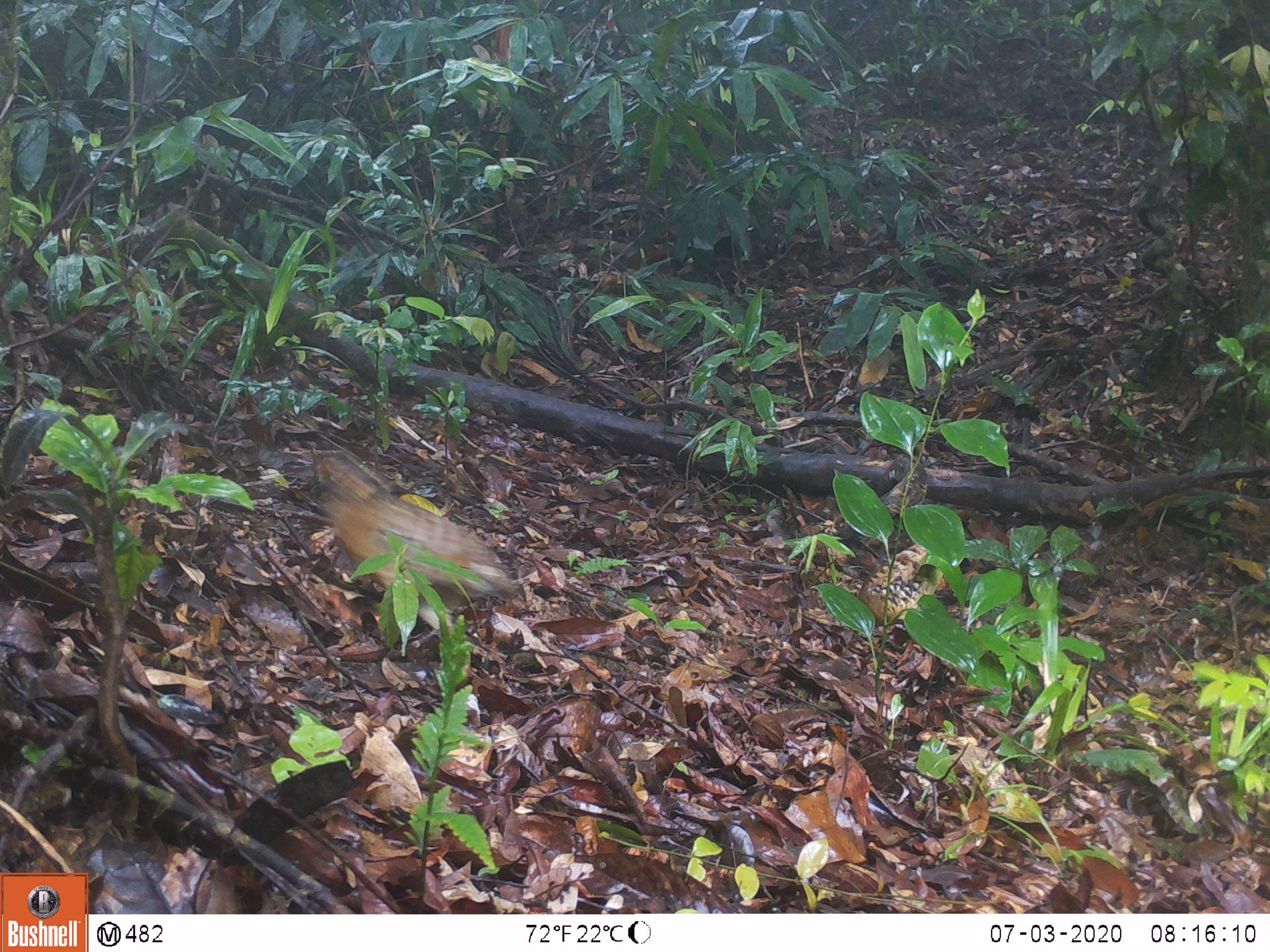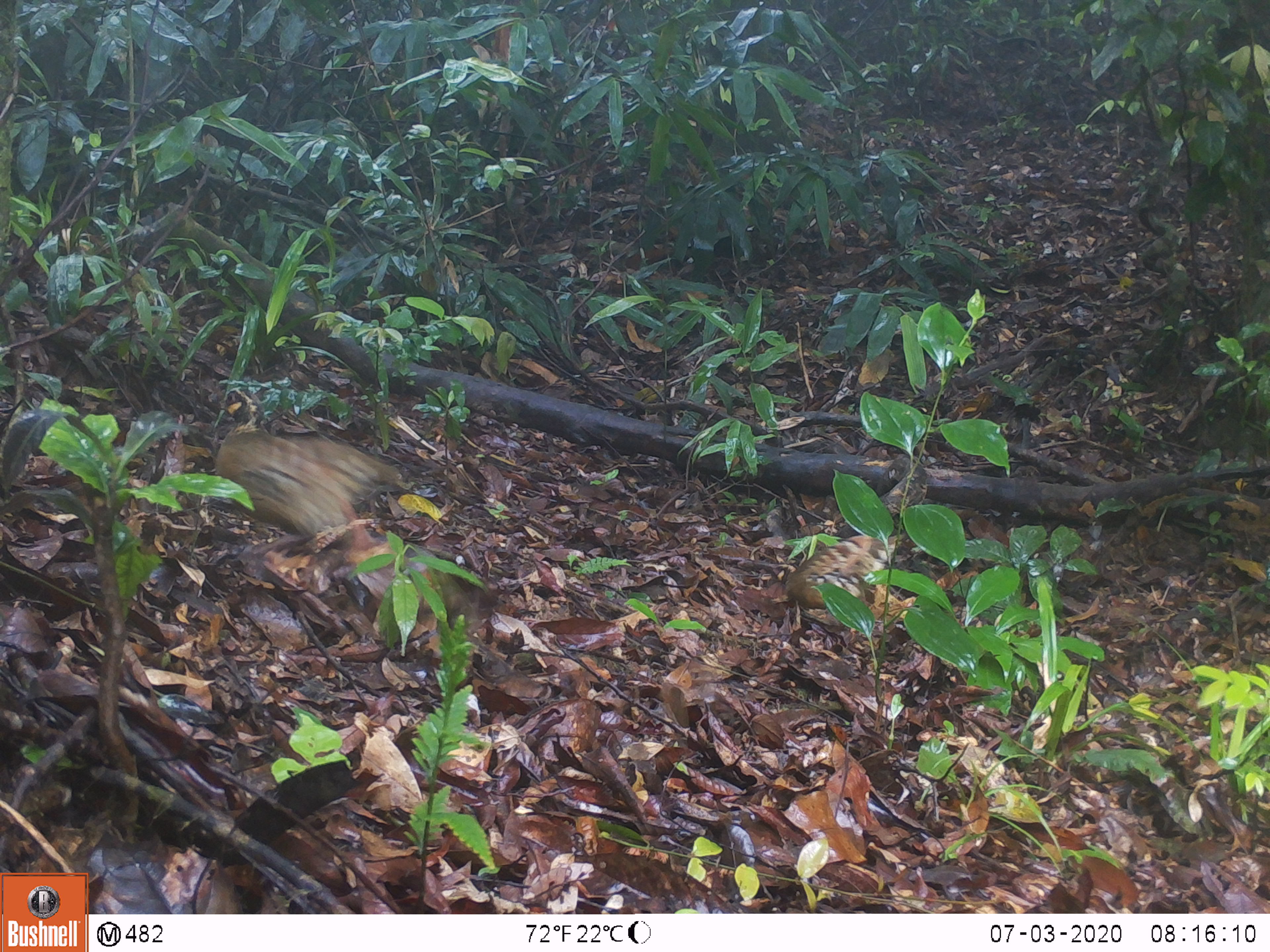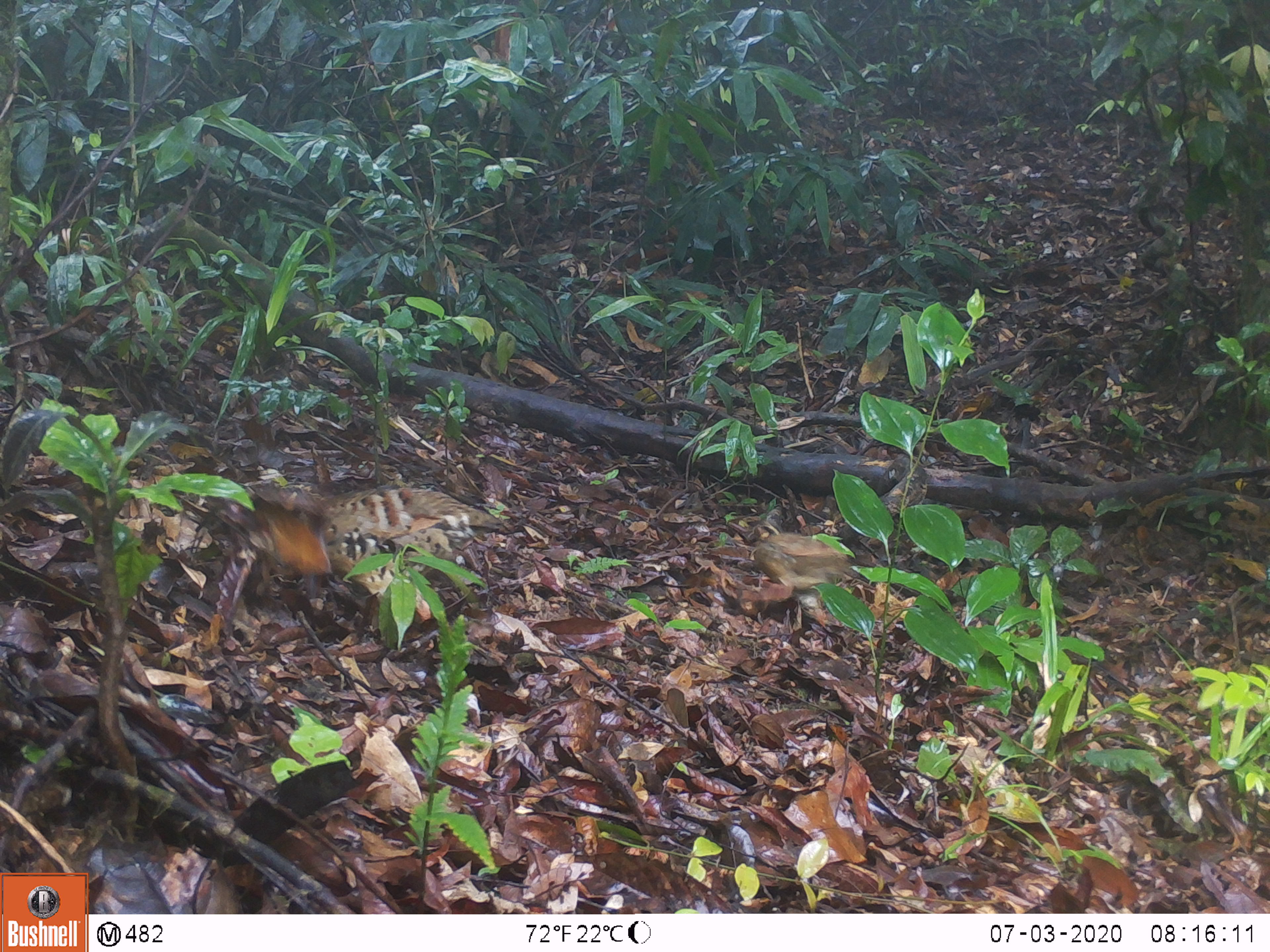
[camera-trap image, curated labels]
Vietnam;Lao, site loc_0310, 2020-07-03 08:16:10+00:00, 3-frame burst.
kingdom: Animalia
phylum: Chordata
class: Aves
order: Galliformes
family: Phasianidae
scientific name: Phasianidae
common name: partridge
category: unidentified partridge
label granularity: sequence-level